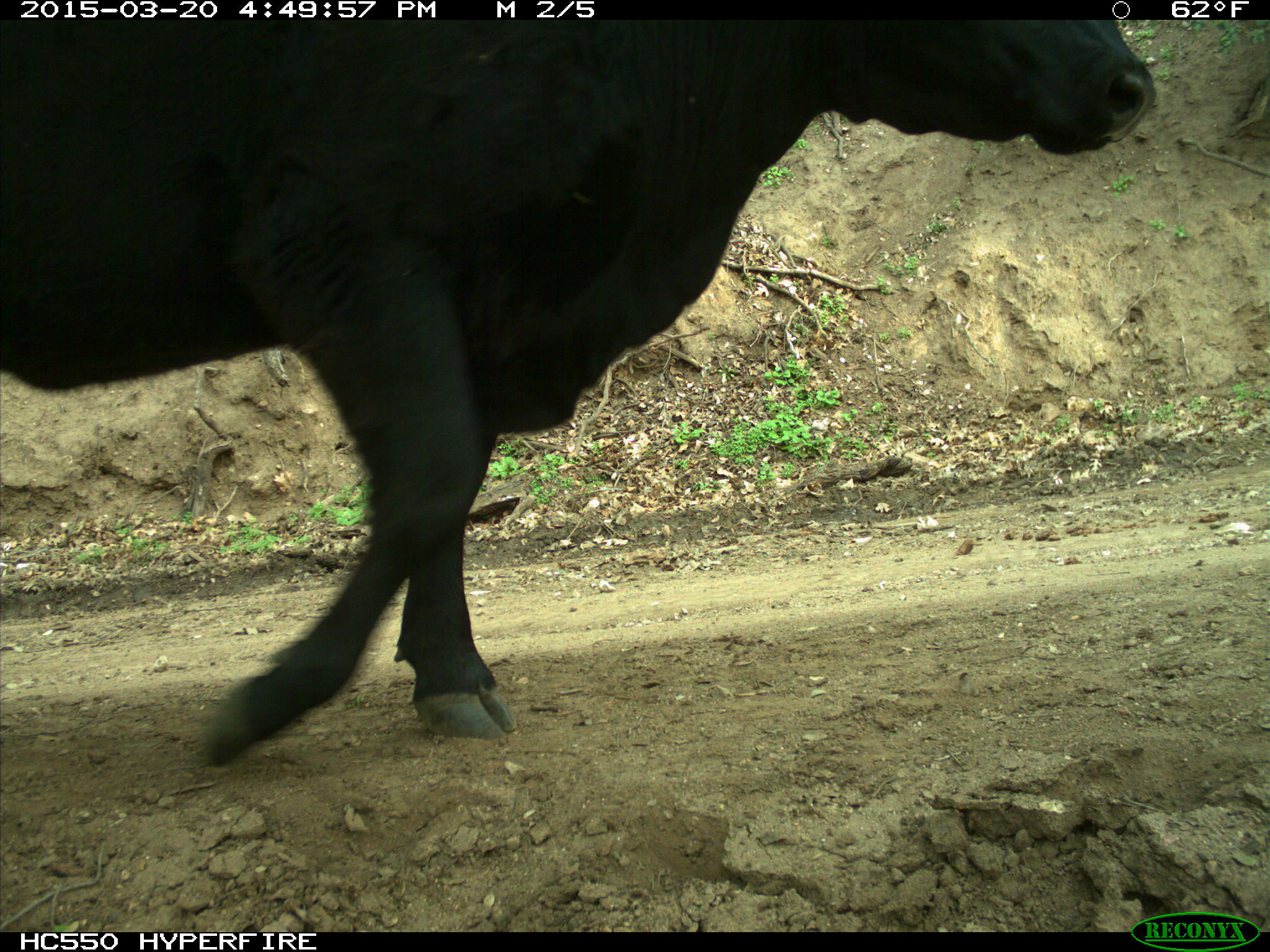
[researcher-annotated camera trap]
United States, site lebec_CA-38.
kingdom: Animalia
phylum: Chordata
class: Mammalia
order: Artiodactyla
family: Bovidae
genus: Bos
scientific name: Bos taurus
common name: domestic cow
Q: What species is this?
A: Bos taurus (domestic cow).